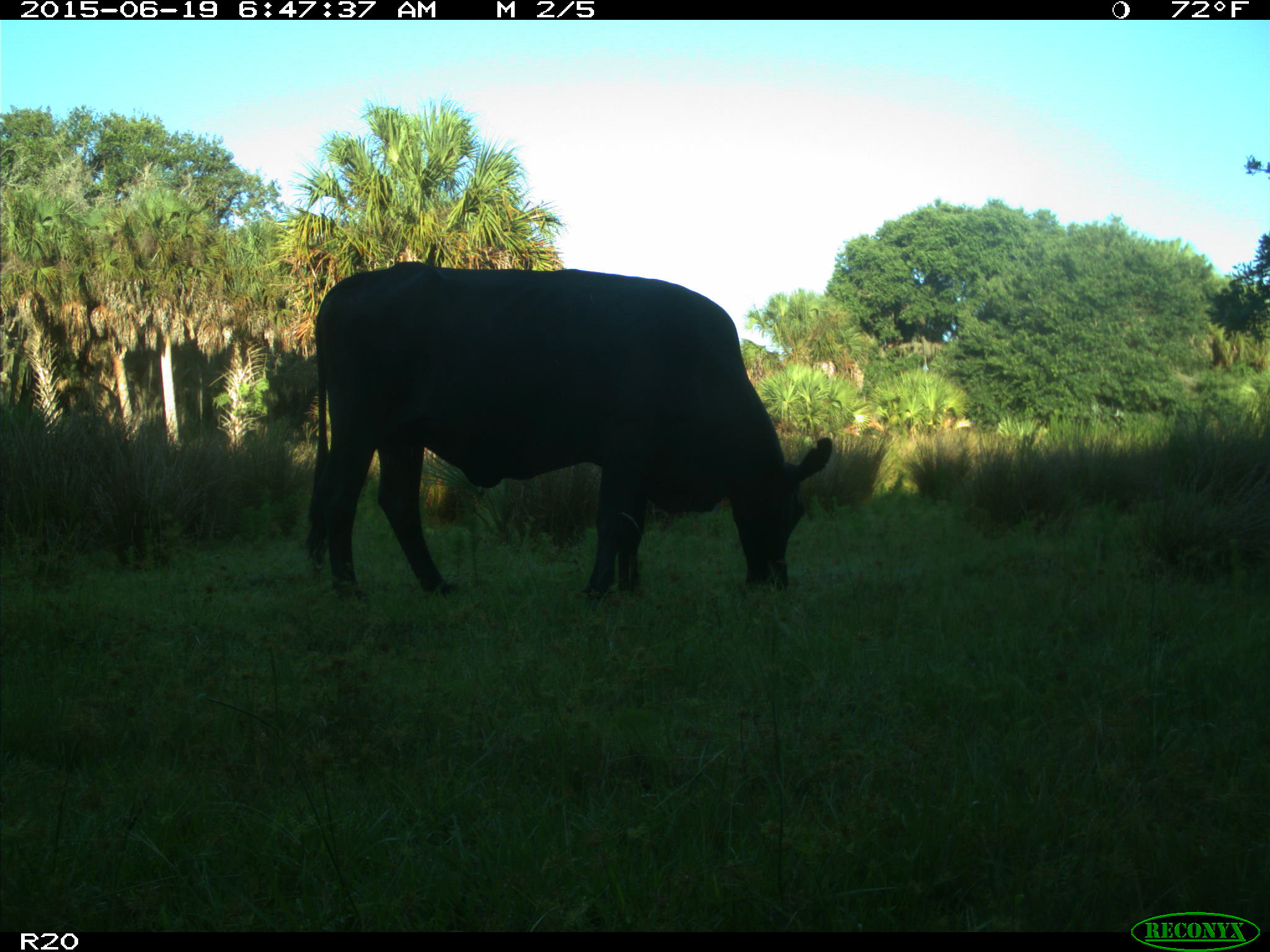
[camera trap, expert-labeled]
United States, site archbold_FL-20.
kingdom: Animalia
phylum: Chordata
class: Mammalia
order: Artiodactyla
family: Bovidae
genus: Bos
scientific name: Bos taurus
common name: domestic cow